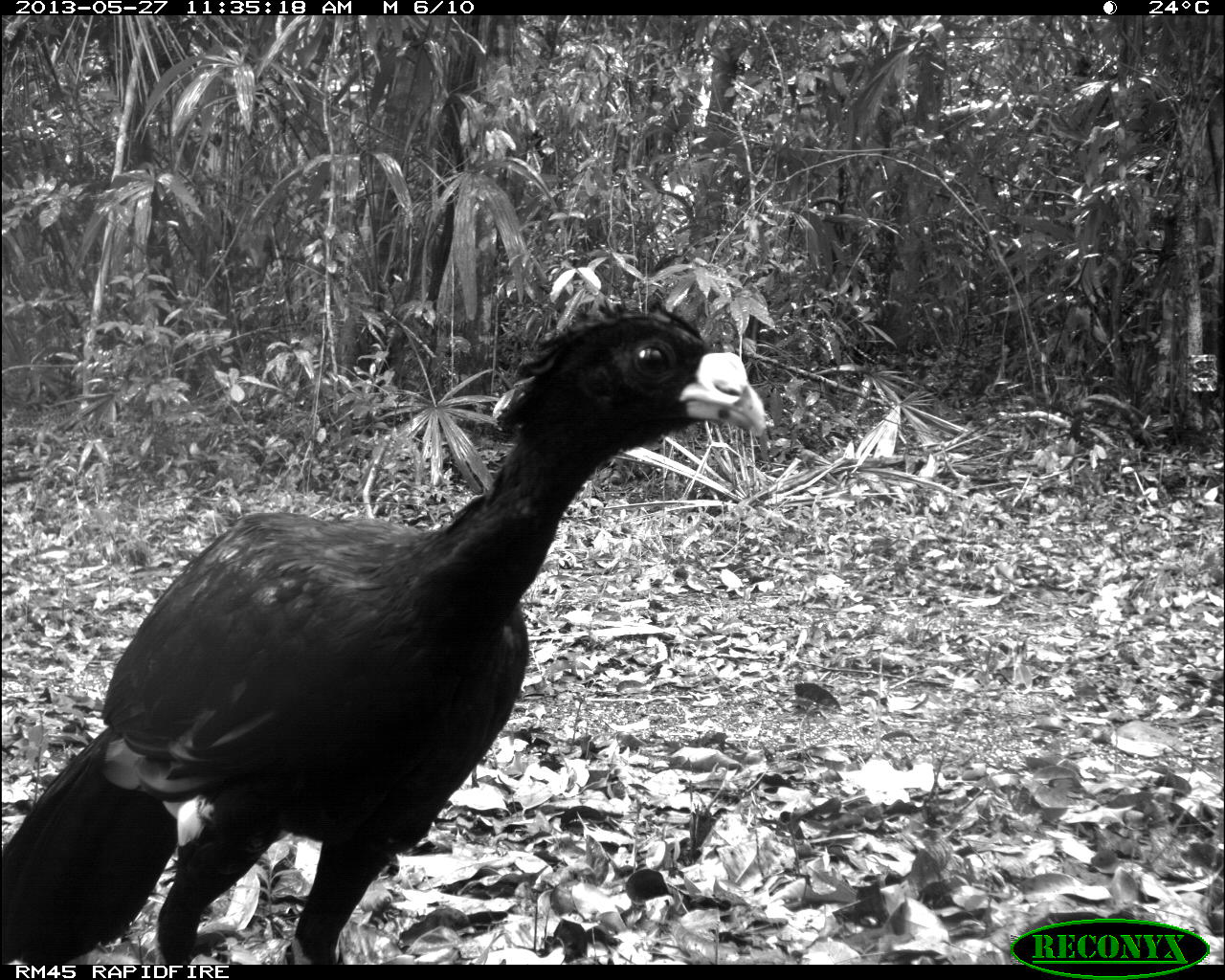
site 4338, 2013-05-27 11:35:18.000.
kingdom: Animalia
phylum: Chordata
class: Aves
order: Galliformes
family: Cracidae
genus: Crax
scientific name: Crax rubra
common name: great curassow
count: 1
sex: male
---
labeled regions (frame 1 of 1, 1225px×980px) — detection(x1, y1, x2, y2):
crax rubra: detection(0, 298, 767, 962)